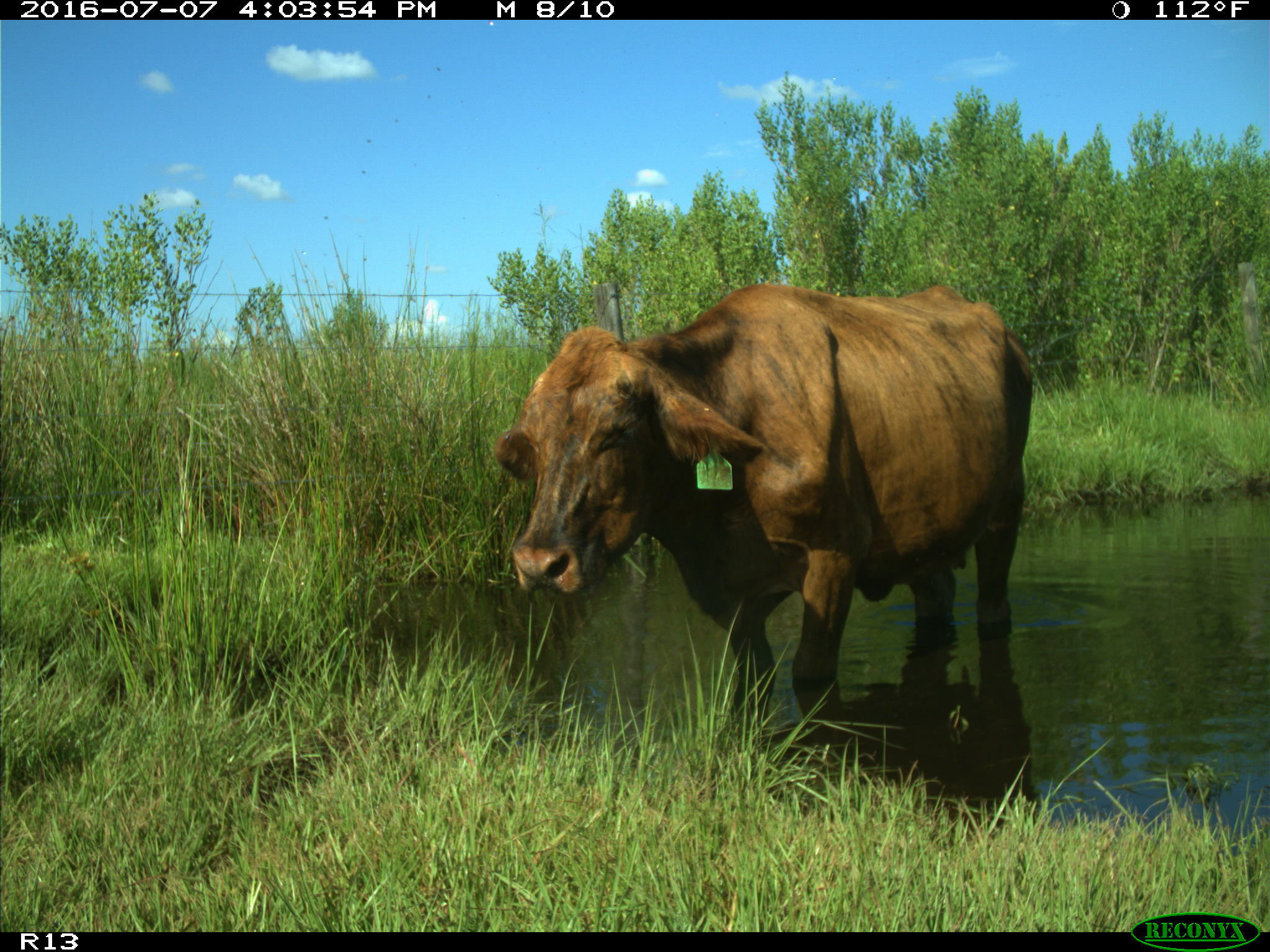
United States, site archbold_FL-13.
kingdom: Animalia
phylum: Chordata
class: Mammalia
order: Artiodactyla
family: Bovidae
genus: Bos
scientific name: Bos taurus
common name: domestic cow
Bos taurus (domestic cow).